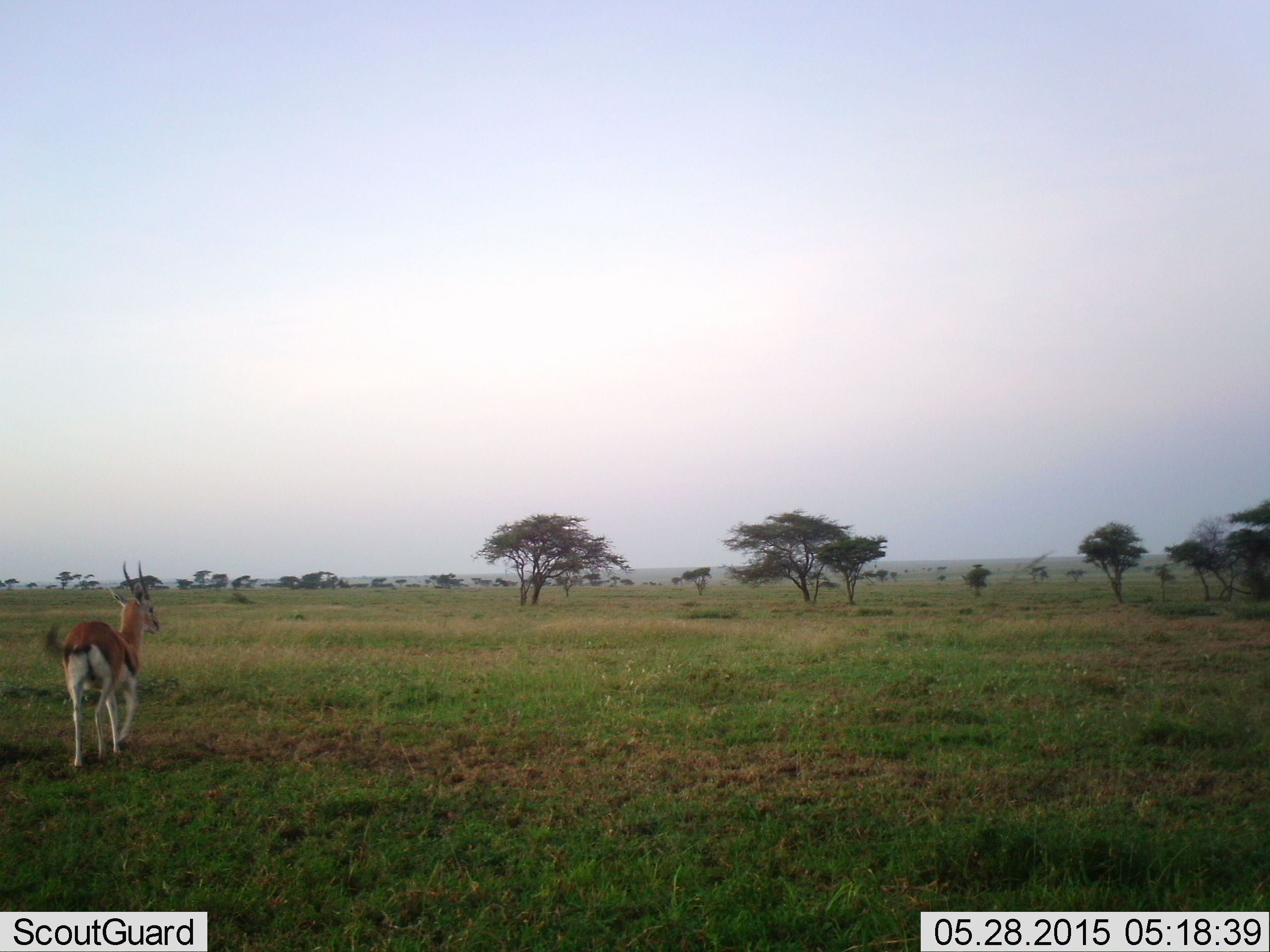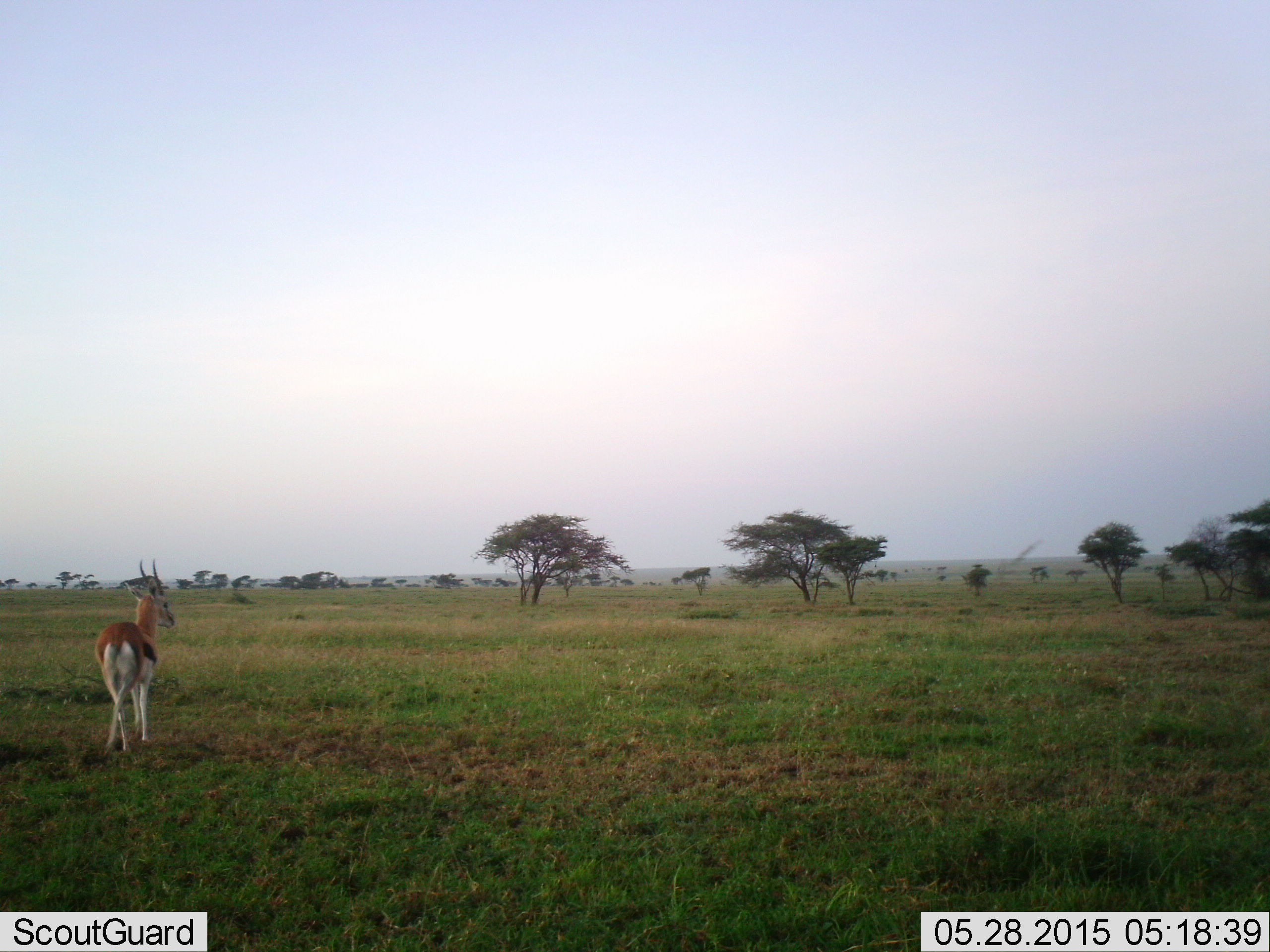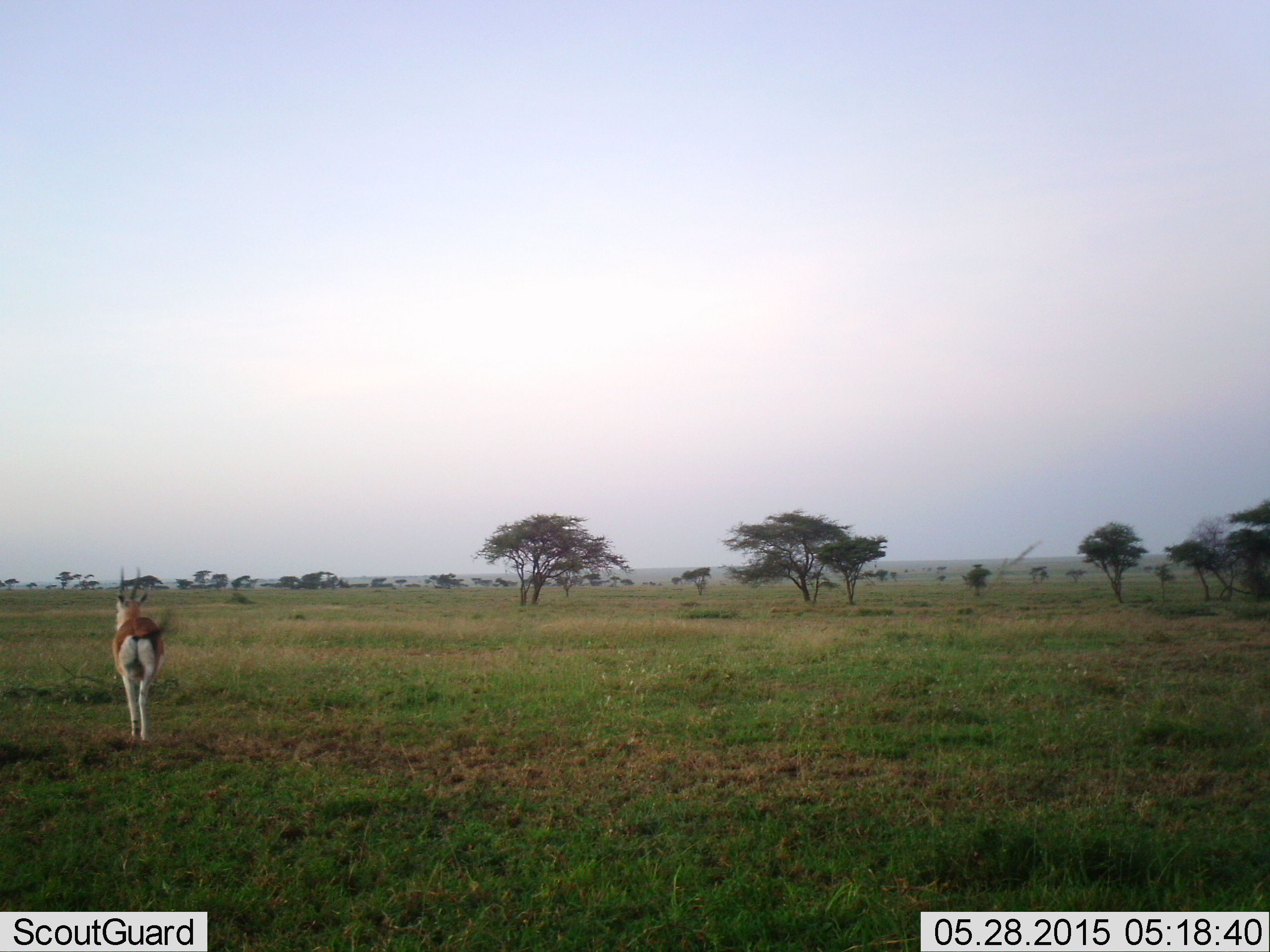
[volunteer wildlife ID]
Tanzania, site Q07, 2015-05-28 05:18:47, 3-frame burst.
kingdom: Animalia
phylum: Chordata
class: Mammalia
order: Artiodactyla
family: Bovidae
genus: Eudorcas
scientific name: Eudorcas thomsonii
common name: thomson's gazelle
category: gazellethomsons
Gazellethomsons (thomson's gazelle) (Eudorcas thomsonii), count 1. Behavior (volunteer vote fractions): standing 20%, resting 0%, moving 90%, interacting 0%. Young present (vote fraction): 0%. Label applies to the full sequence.